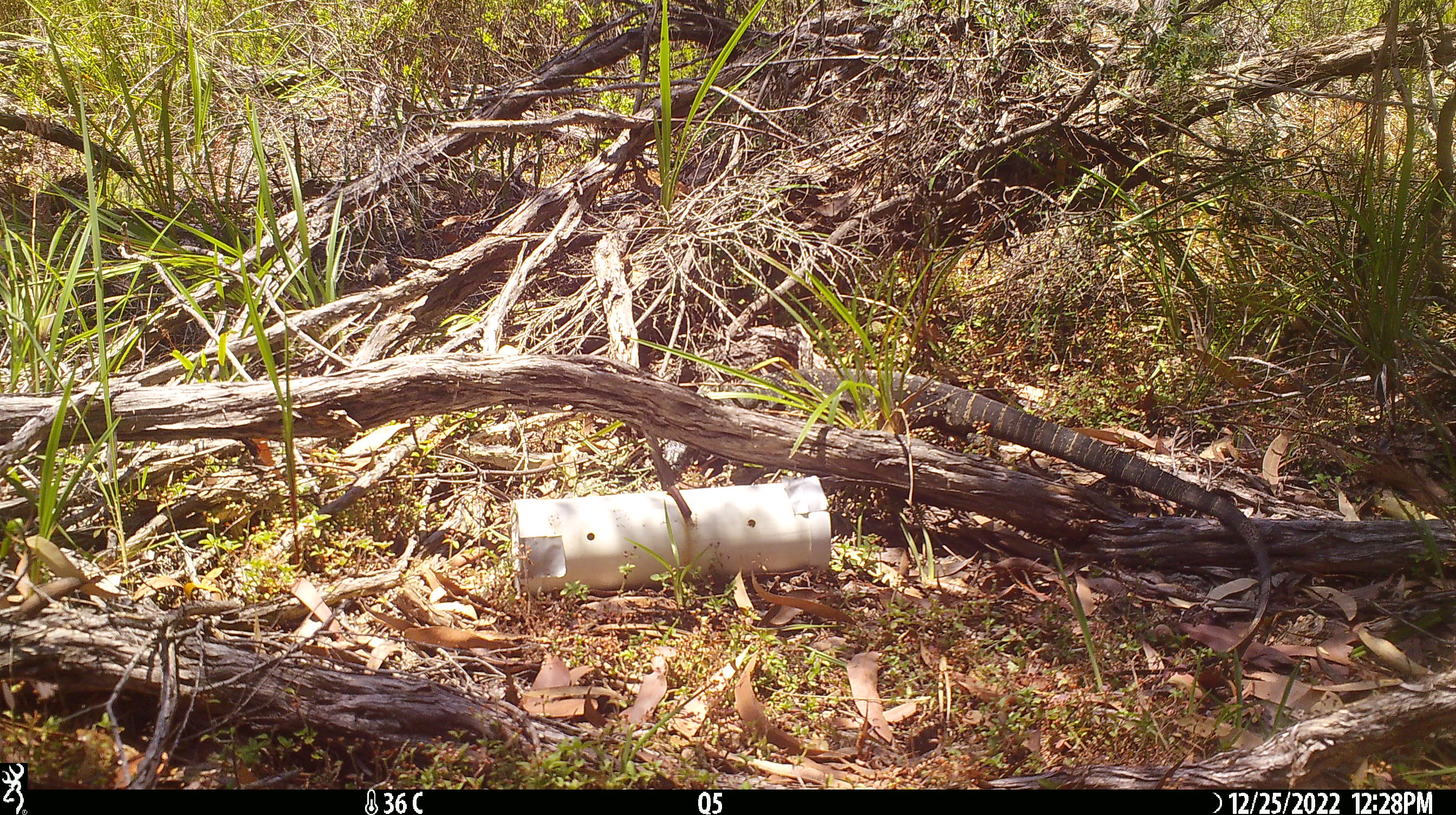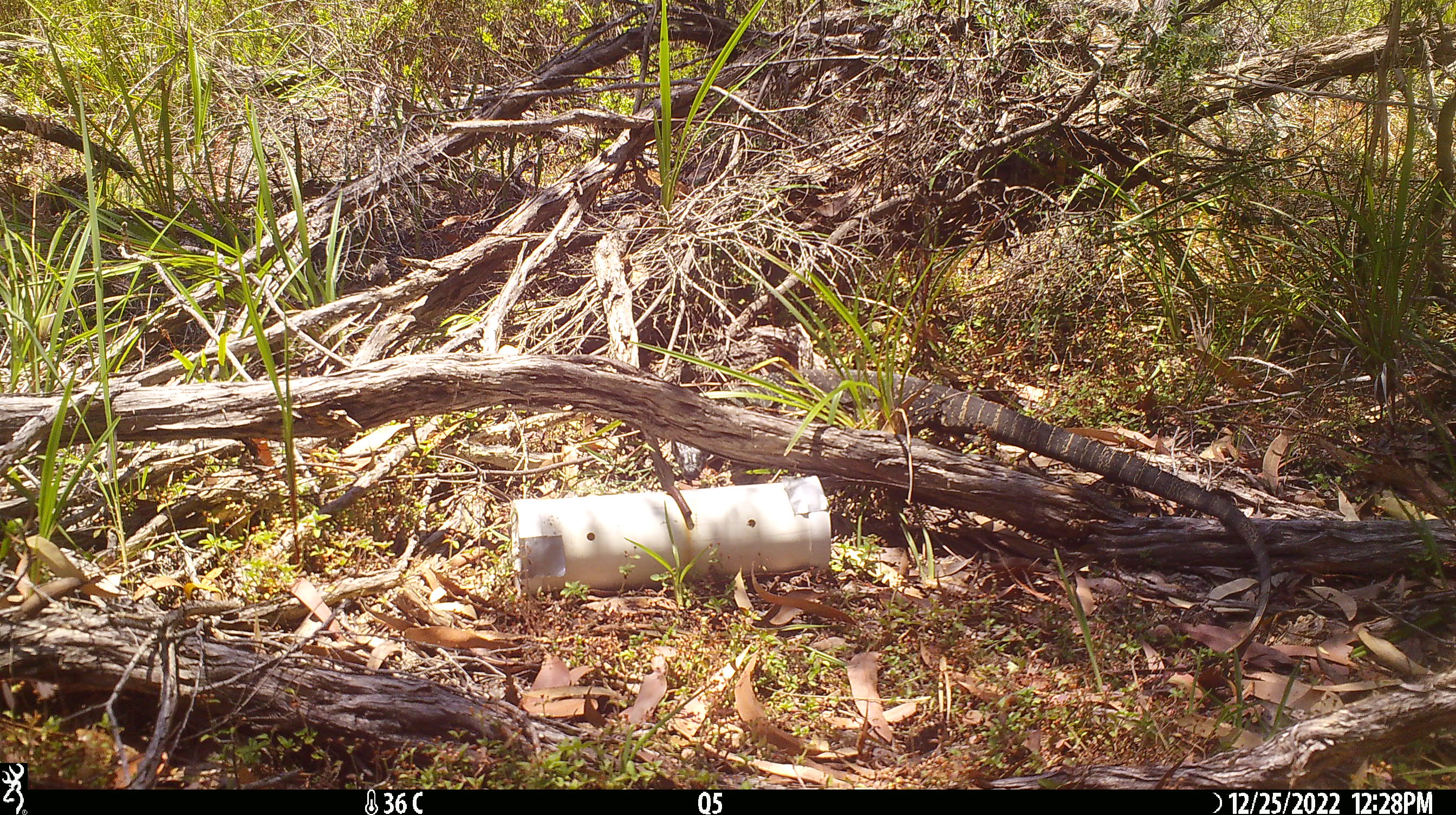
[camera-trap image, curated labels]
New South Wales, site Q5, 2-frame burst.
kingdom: Animalia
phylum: Chordata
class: Reptilia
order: Squamata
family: Varanidae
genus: Varanus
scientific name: Varanus varius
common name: lace monitor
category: goanna